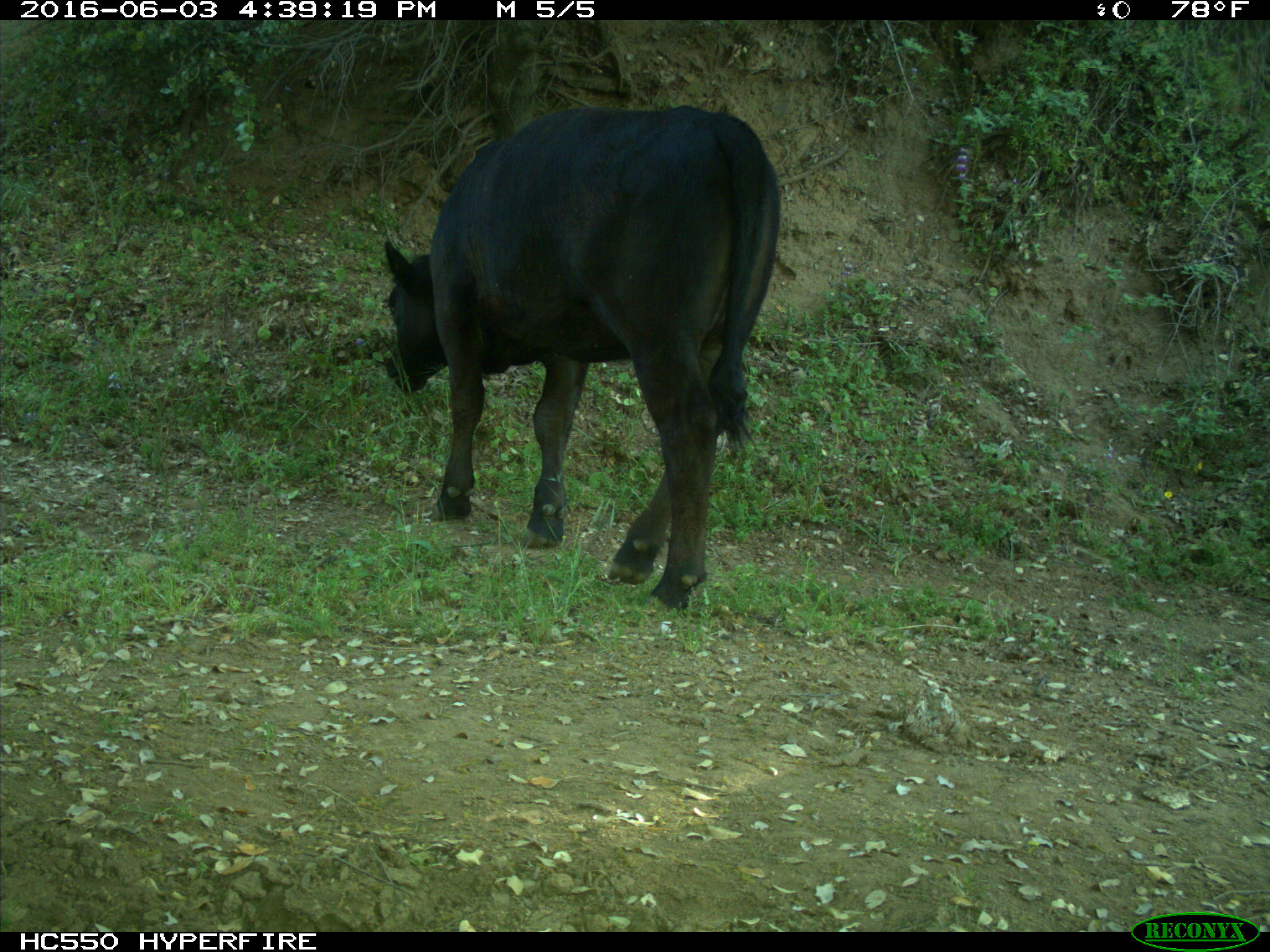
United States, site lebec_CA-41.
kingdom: Animalia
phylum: Chordata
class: Mammalia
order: Artiodactyla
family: Bovidae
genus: Bos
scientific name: Bos taurus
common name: domestic cow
Bos taurus (domestic cow).